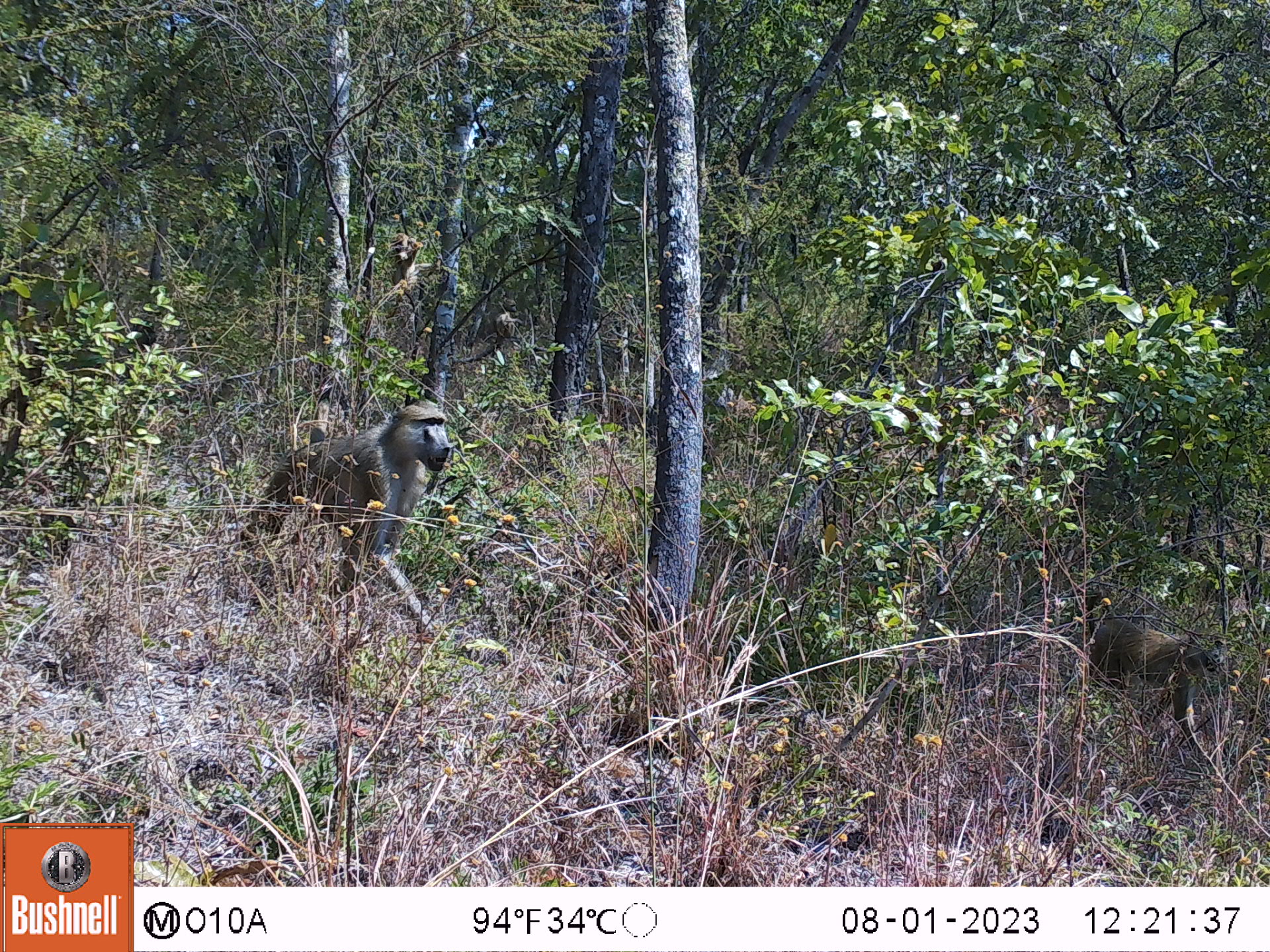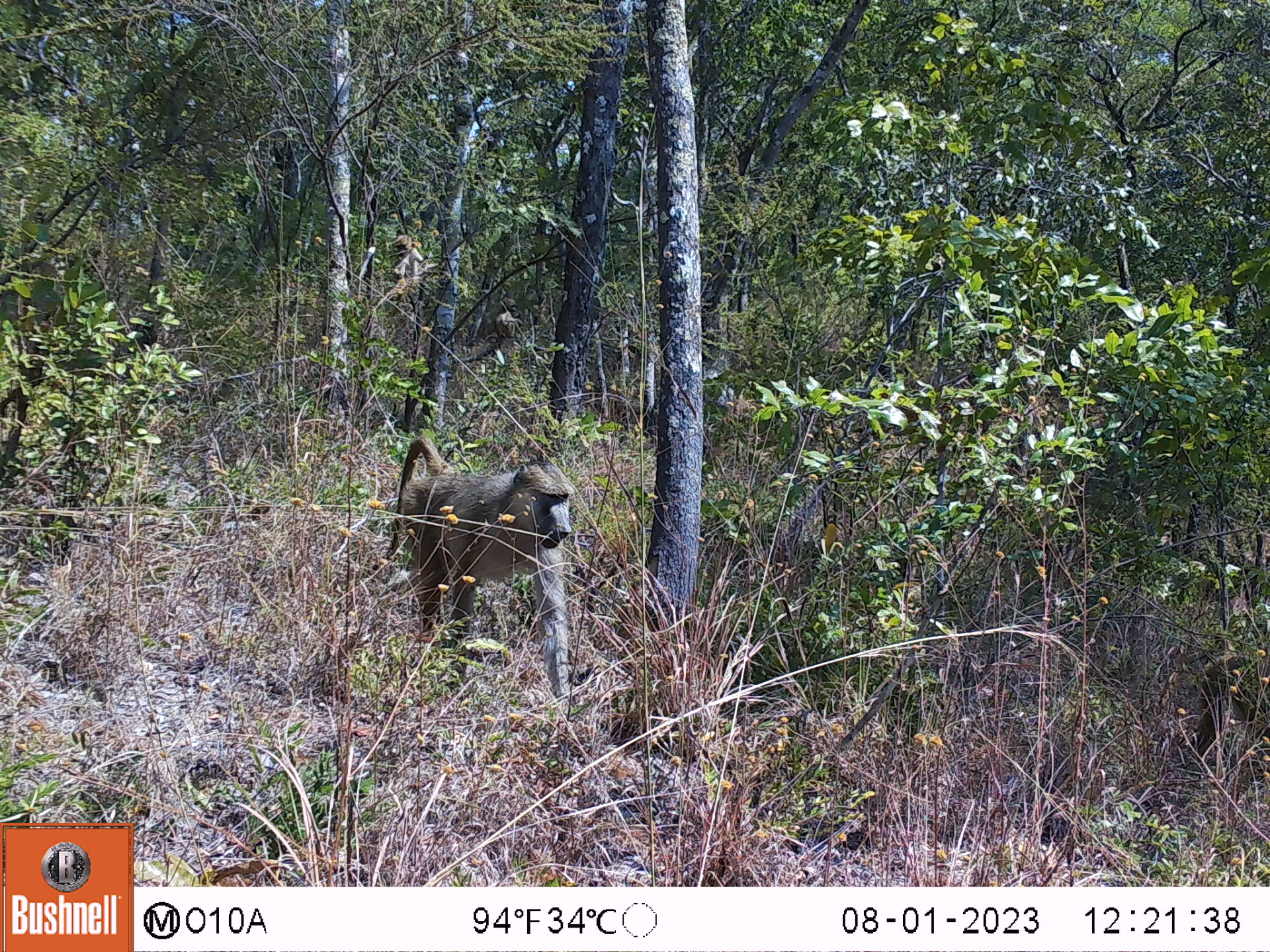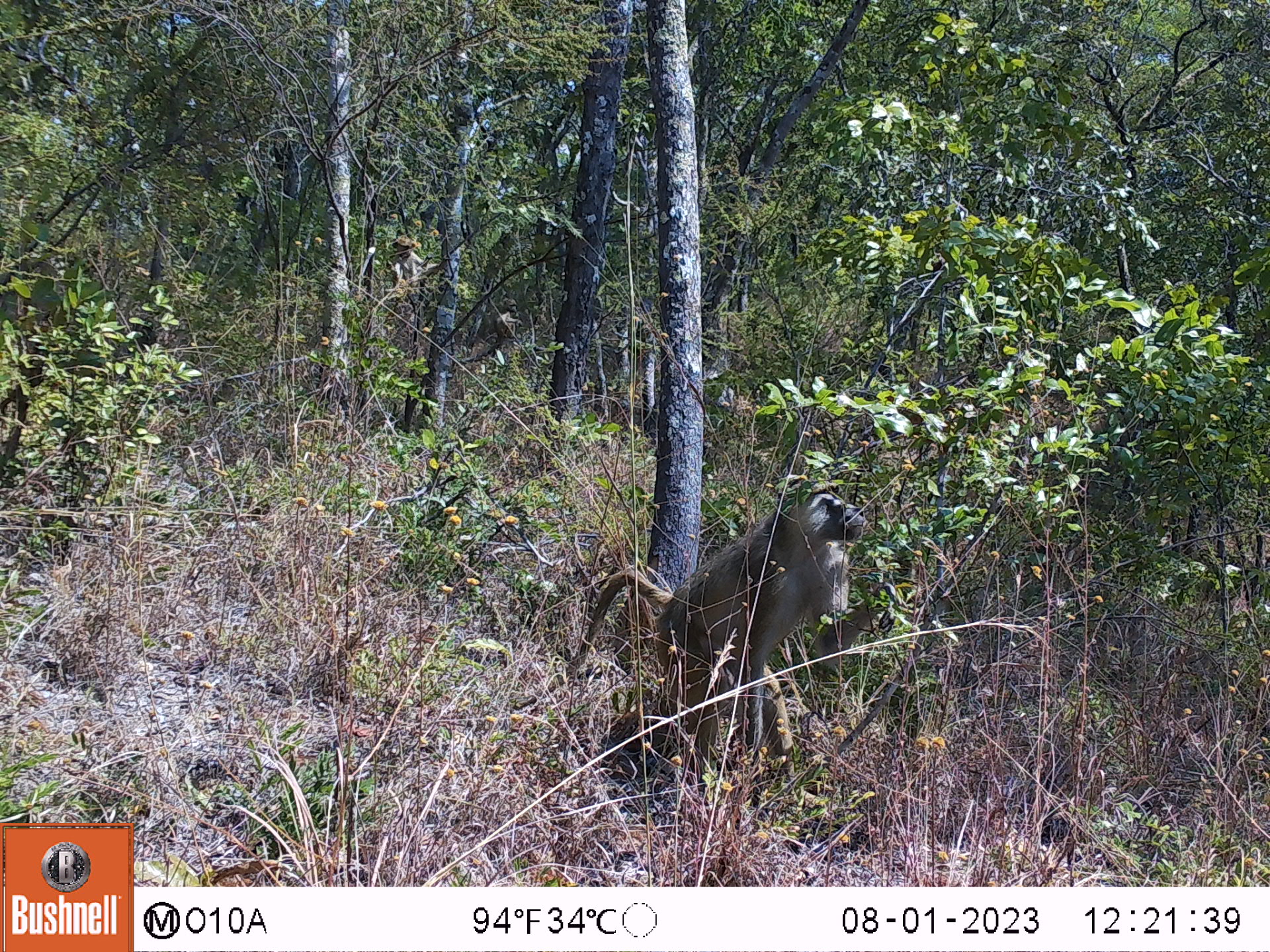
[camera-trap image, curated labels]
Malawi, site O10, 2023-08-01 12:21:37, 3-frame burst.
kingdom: Animalia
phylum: Chordata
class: Mammalia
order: Primates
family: Cercopithecidae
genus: Papio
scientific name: Papio cynocephalus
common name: yellow baboon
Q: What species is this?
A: Yellow baboon (Papio cynocephalus).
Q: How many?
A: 2.